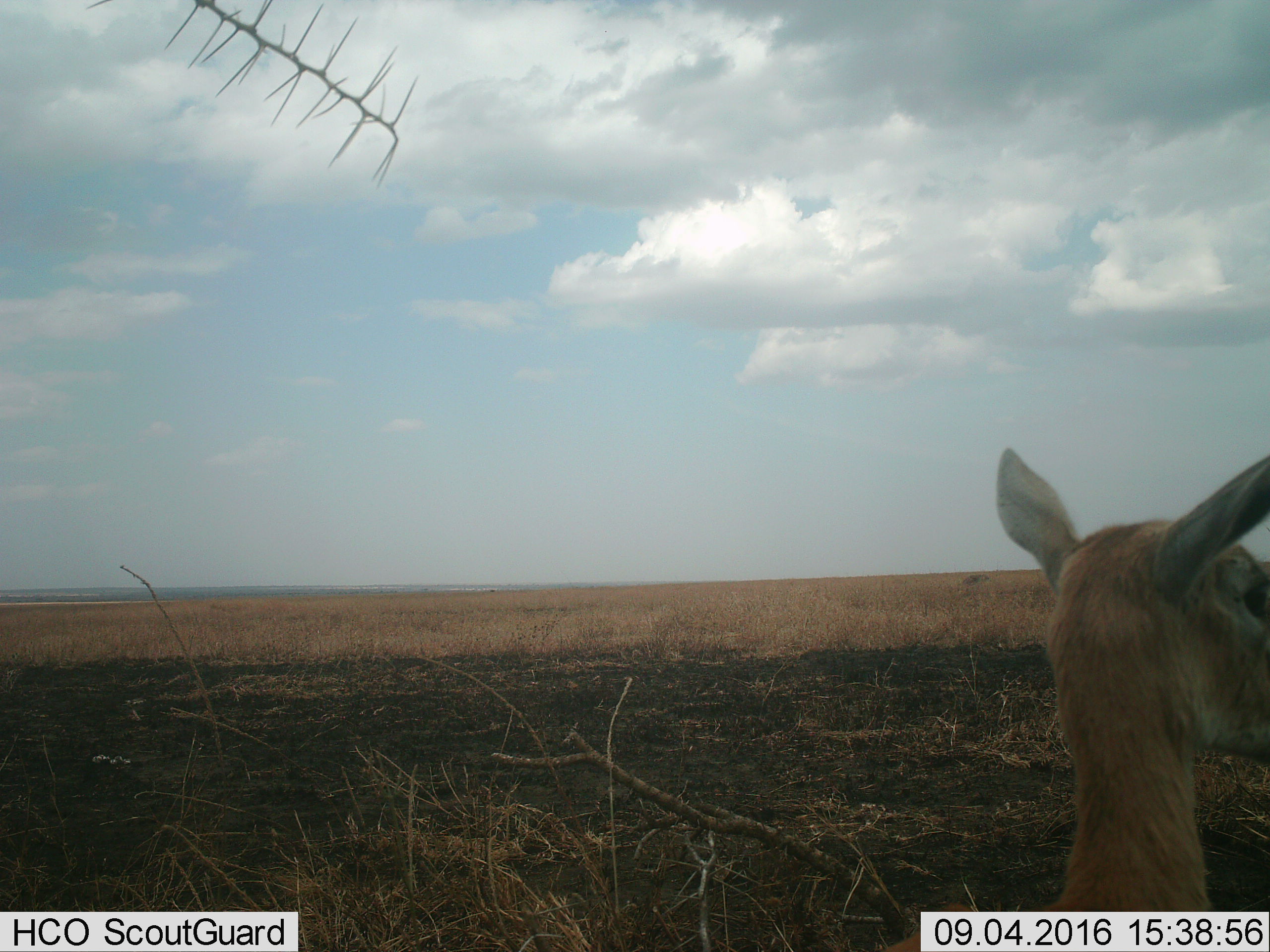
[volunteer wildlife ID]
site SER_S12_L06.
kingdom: Animalia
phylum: Chordata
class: Mammalia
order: Artiodactyla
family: Bovidae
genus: Eudorcas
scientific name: Eudorcas thomsonii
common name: thomson's gazelle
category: gazellethomsons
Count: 1.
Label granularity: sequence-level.